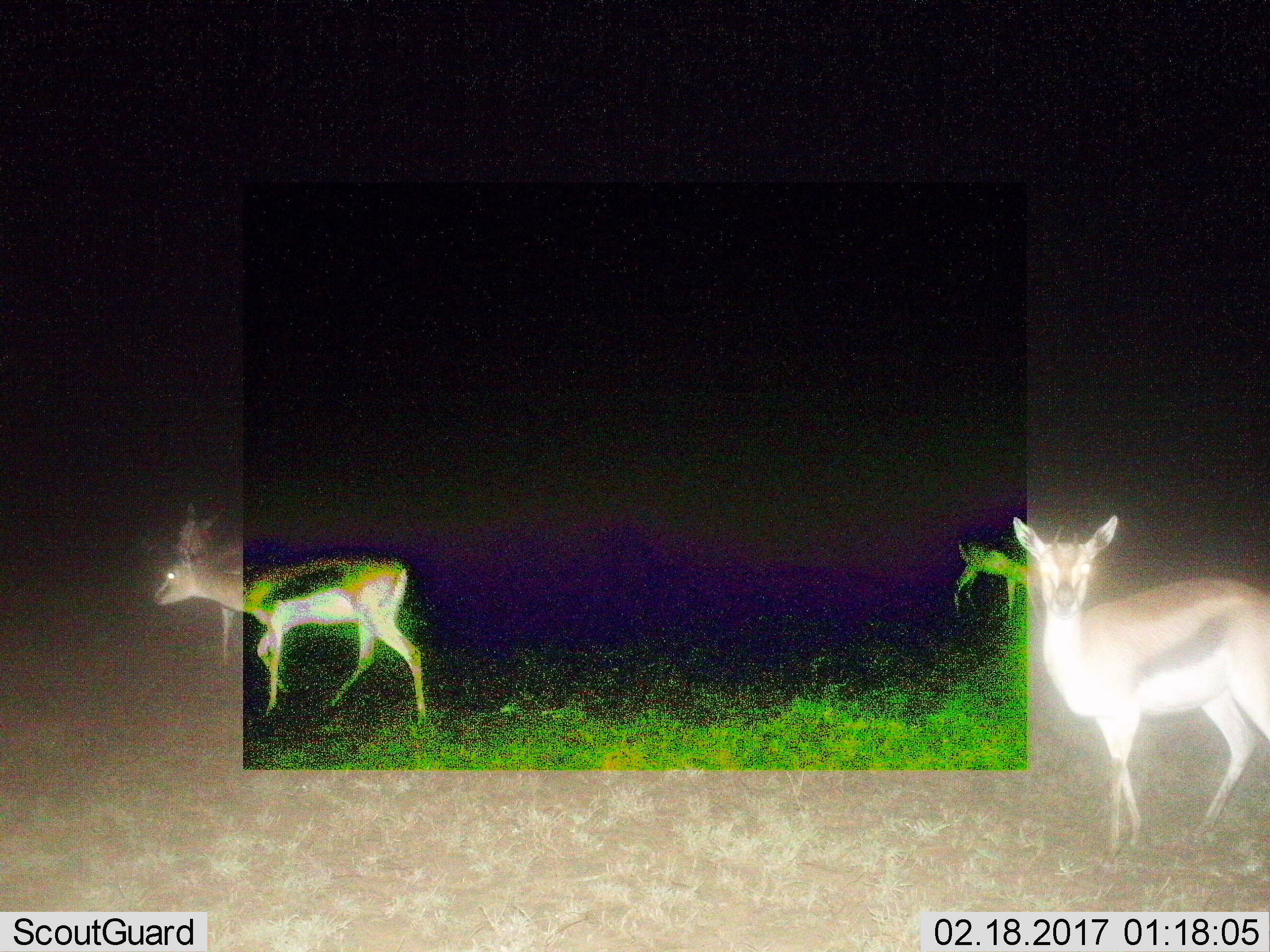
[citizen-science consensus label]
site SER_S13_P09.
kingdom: Animalia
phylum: Chordata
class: Mammalia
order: Artiodactyla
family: Bovidae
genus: Eudorcas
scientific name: Eudorcas thomsonii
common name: thomson's gazelle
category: gazellethomsons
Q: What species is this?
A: Gazellethomsons (thomson's gazelle) (Eudorcas thomsonii).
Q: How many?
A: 4.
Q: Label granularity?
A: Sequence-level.